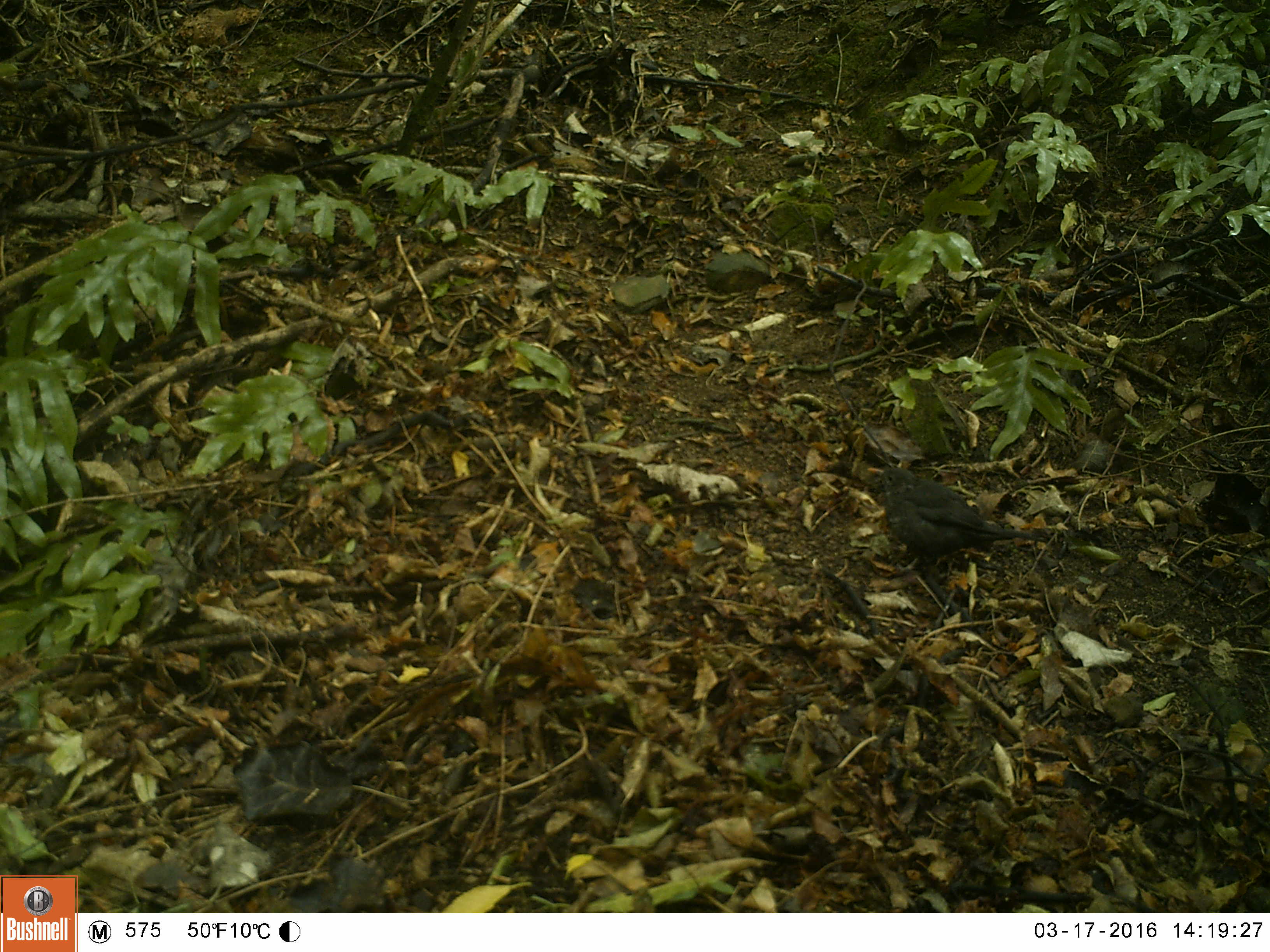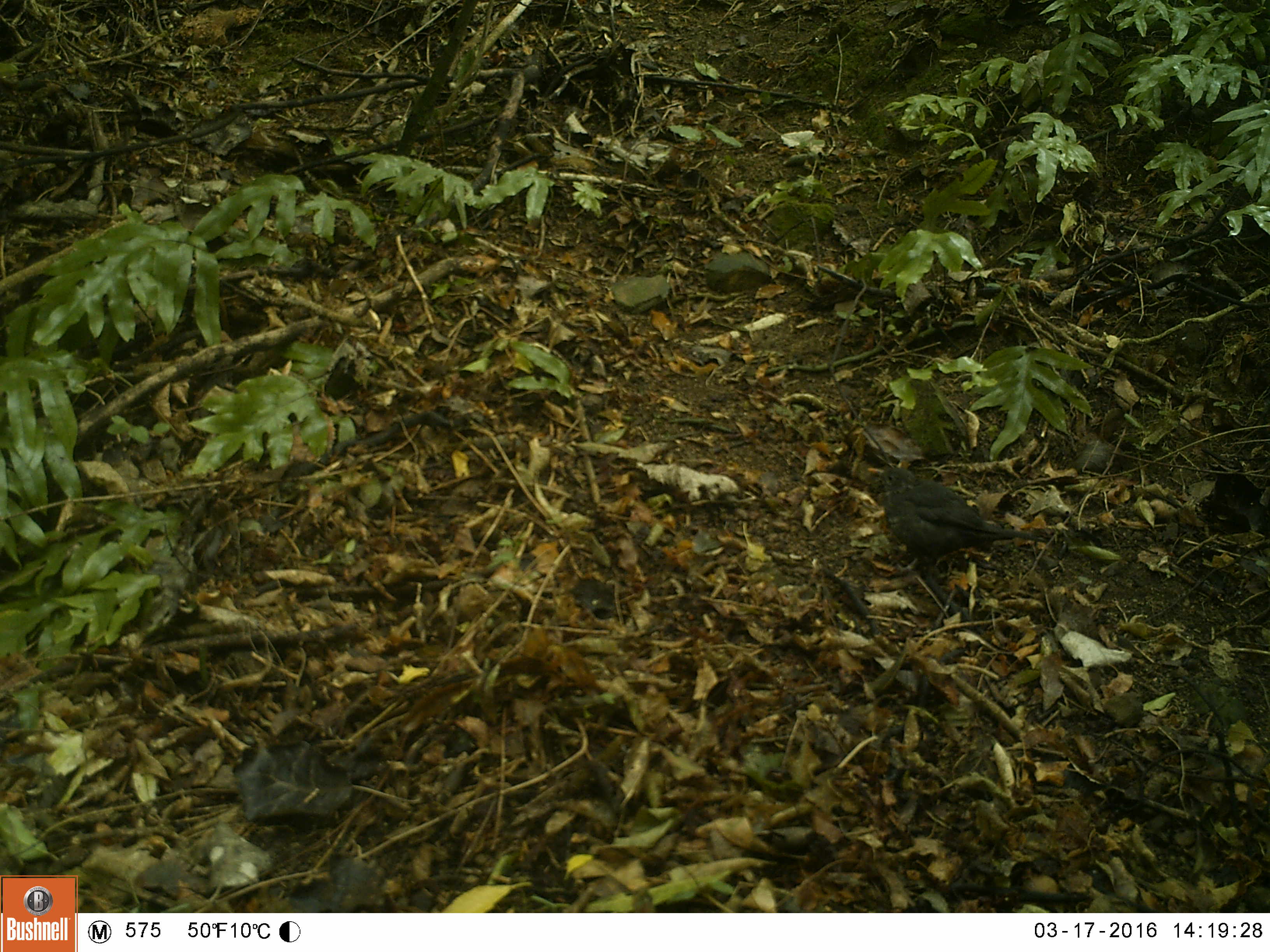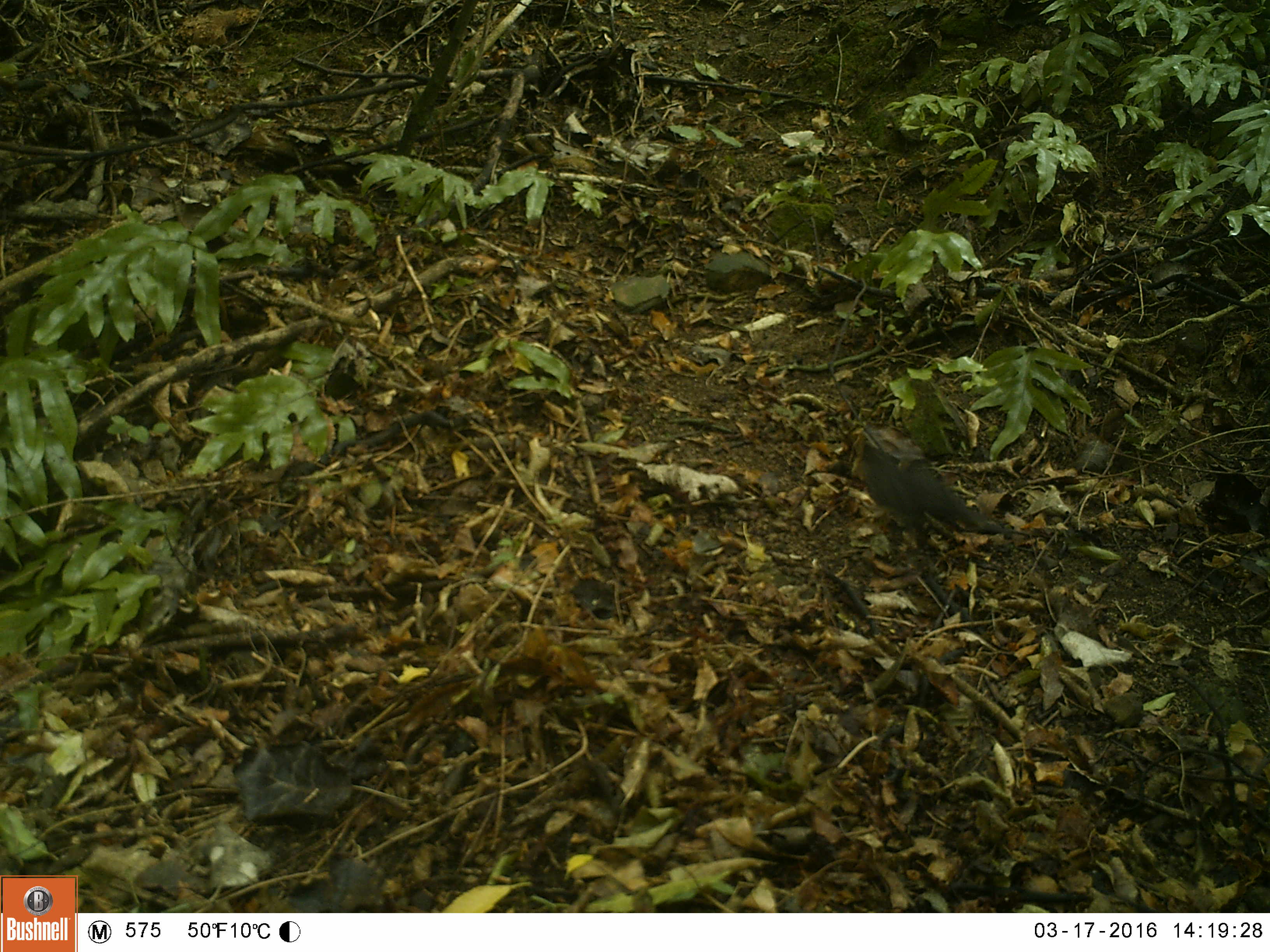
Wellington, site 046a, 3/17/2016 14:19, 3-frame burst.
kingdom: Animalia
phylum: Chordata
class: Aves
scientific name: Aves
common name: bird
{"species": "bird (Aves)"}